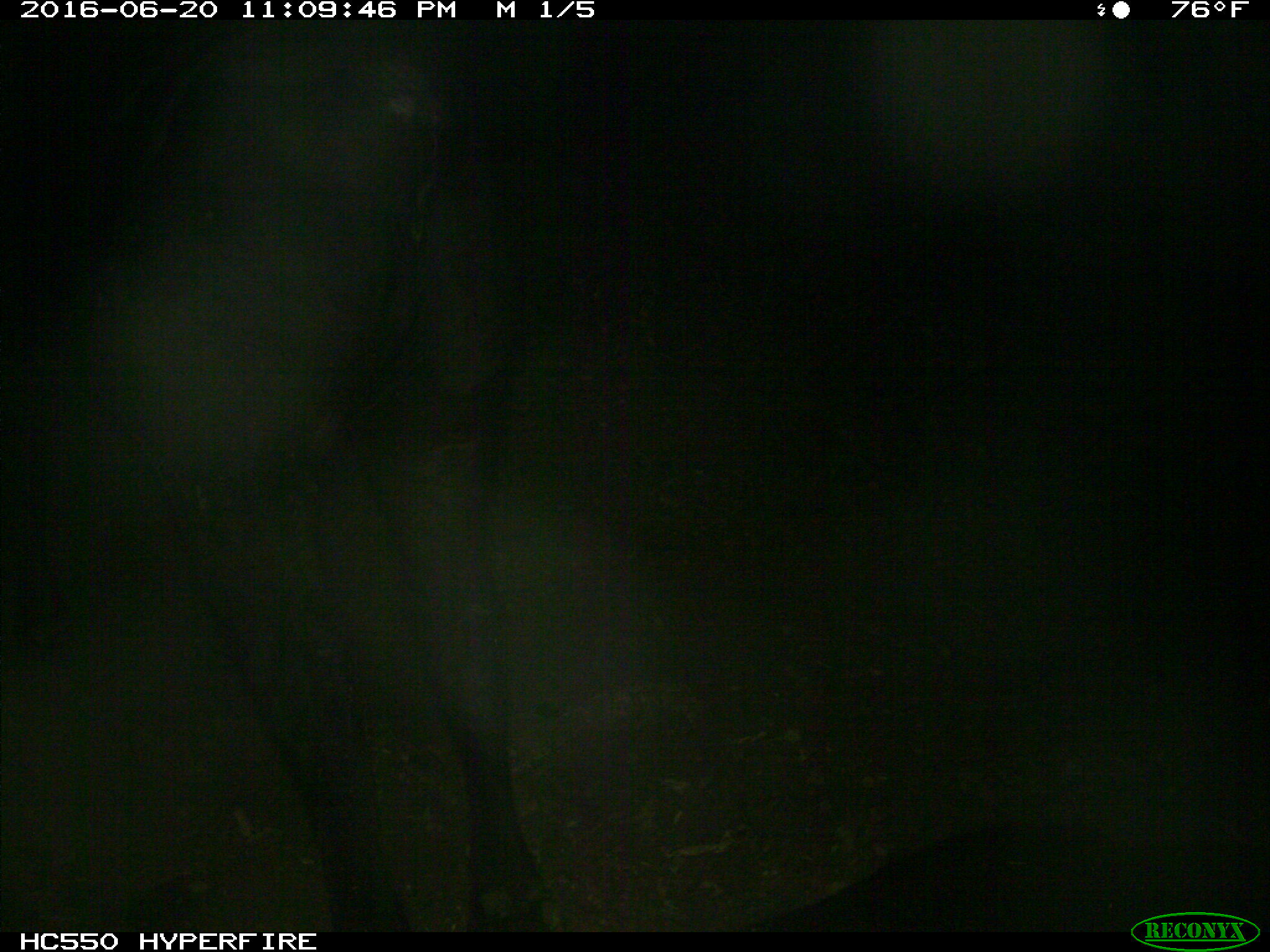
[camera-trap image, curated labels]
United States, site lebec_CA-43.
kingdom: Animalia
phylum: Chordata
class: Mammalia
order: Artiodactyla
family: Bovidae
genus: Bos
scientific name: Bos taurus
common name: domestic cow